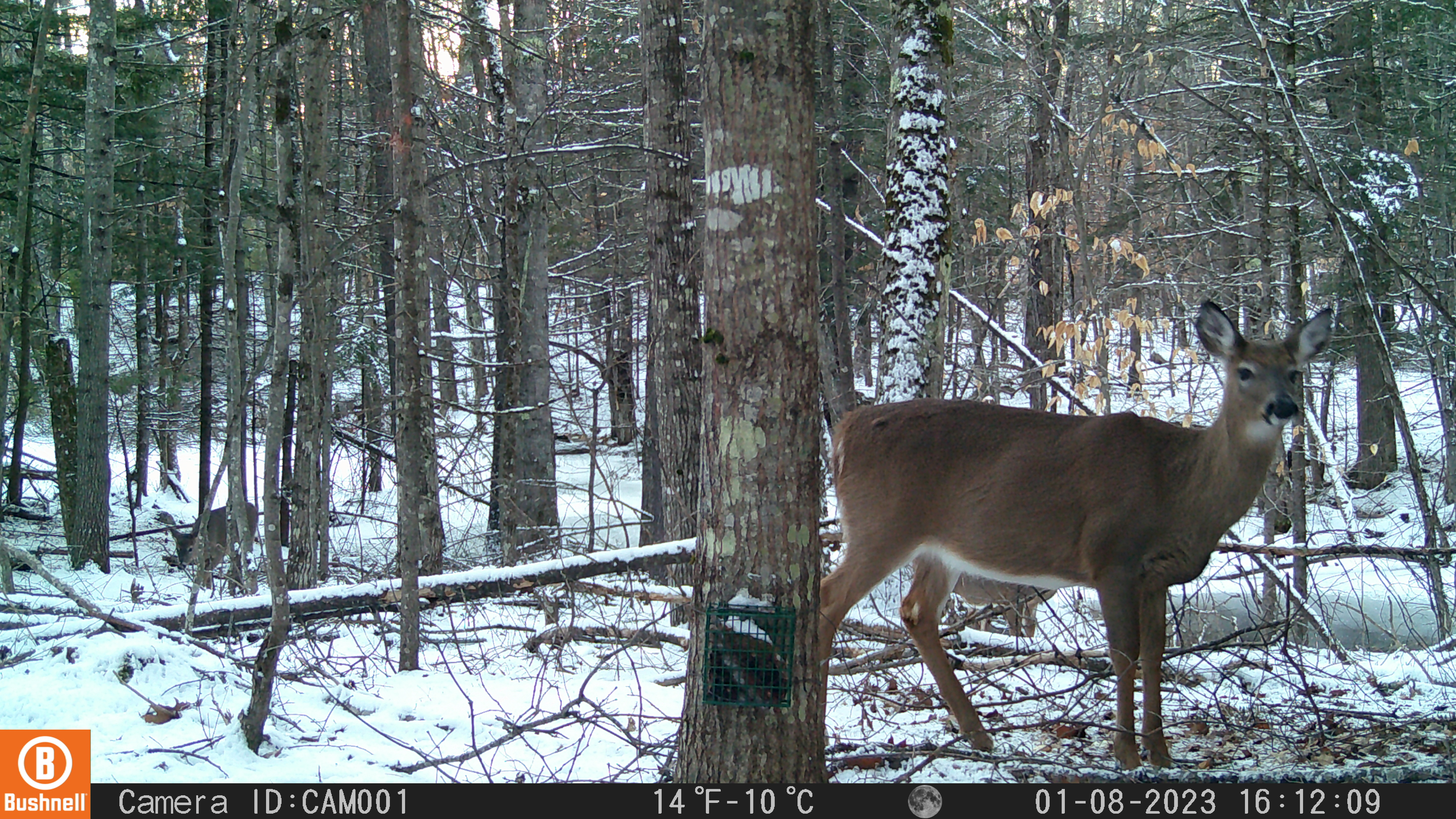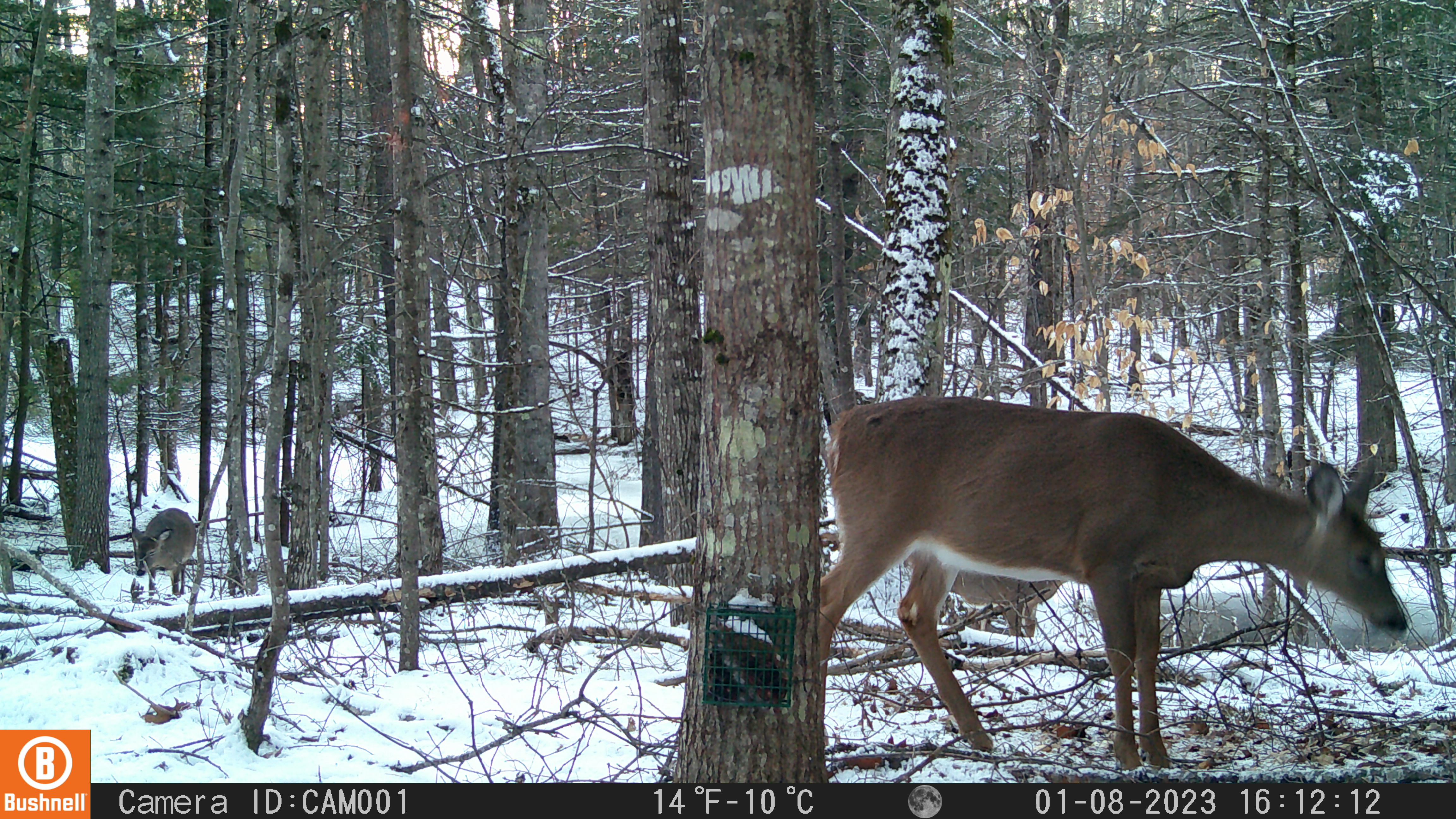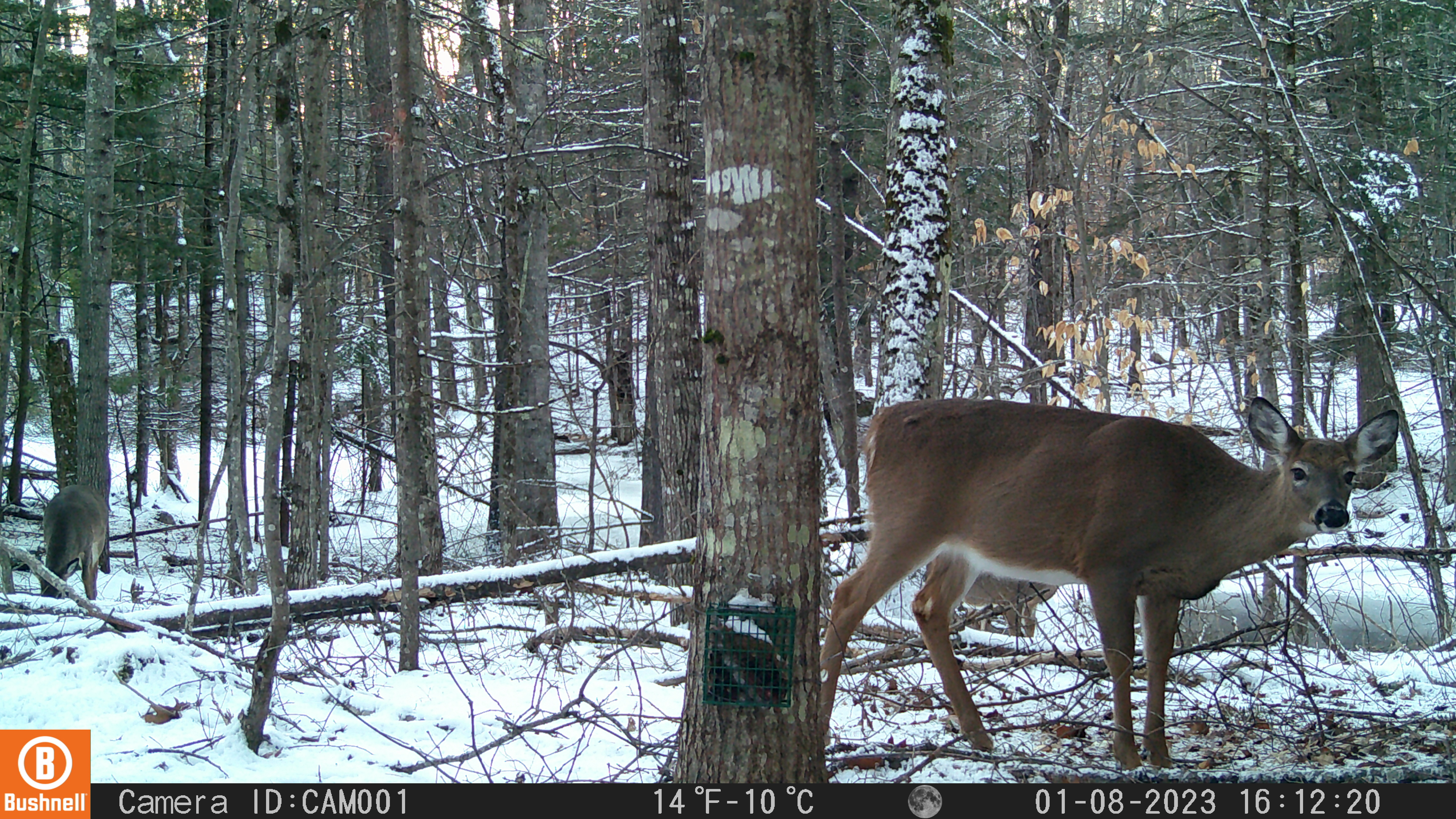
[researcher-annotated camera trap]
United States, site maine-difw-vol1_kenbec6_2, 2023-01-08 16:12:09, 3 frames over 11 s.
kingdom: Animalia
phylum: Chordata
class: Mammalia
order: Artiodactyla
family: Cervidae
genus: Odocoileus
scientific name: Odocoileus virginianus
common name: white-tailed deer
White-tailed deer (Odocoileus virginianus).